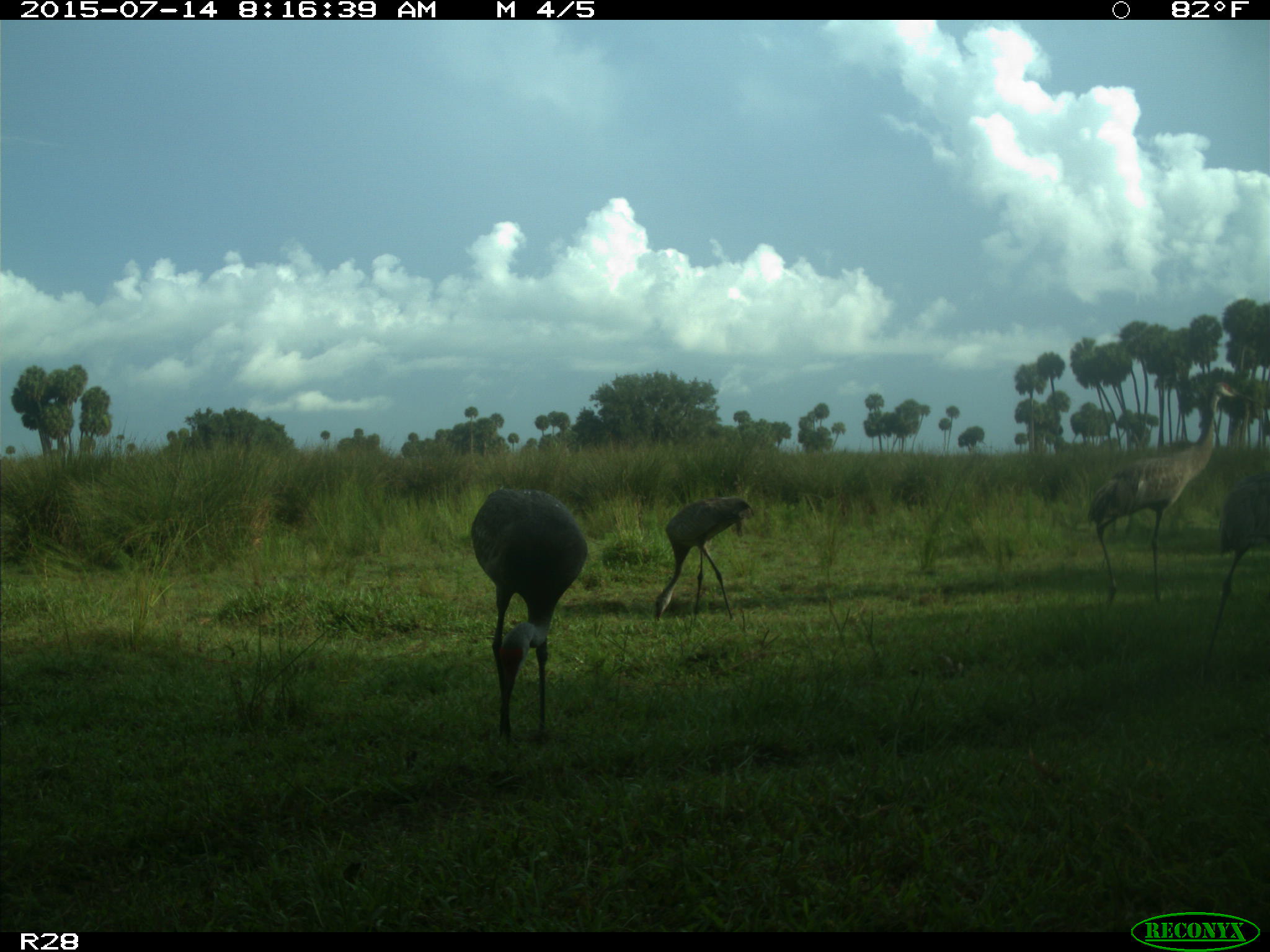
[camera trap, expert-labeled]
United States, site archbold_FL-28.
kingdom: Animalia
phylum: Chordata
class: Aves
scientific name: Aves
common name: birds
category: unidentified bird